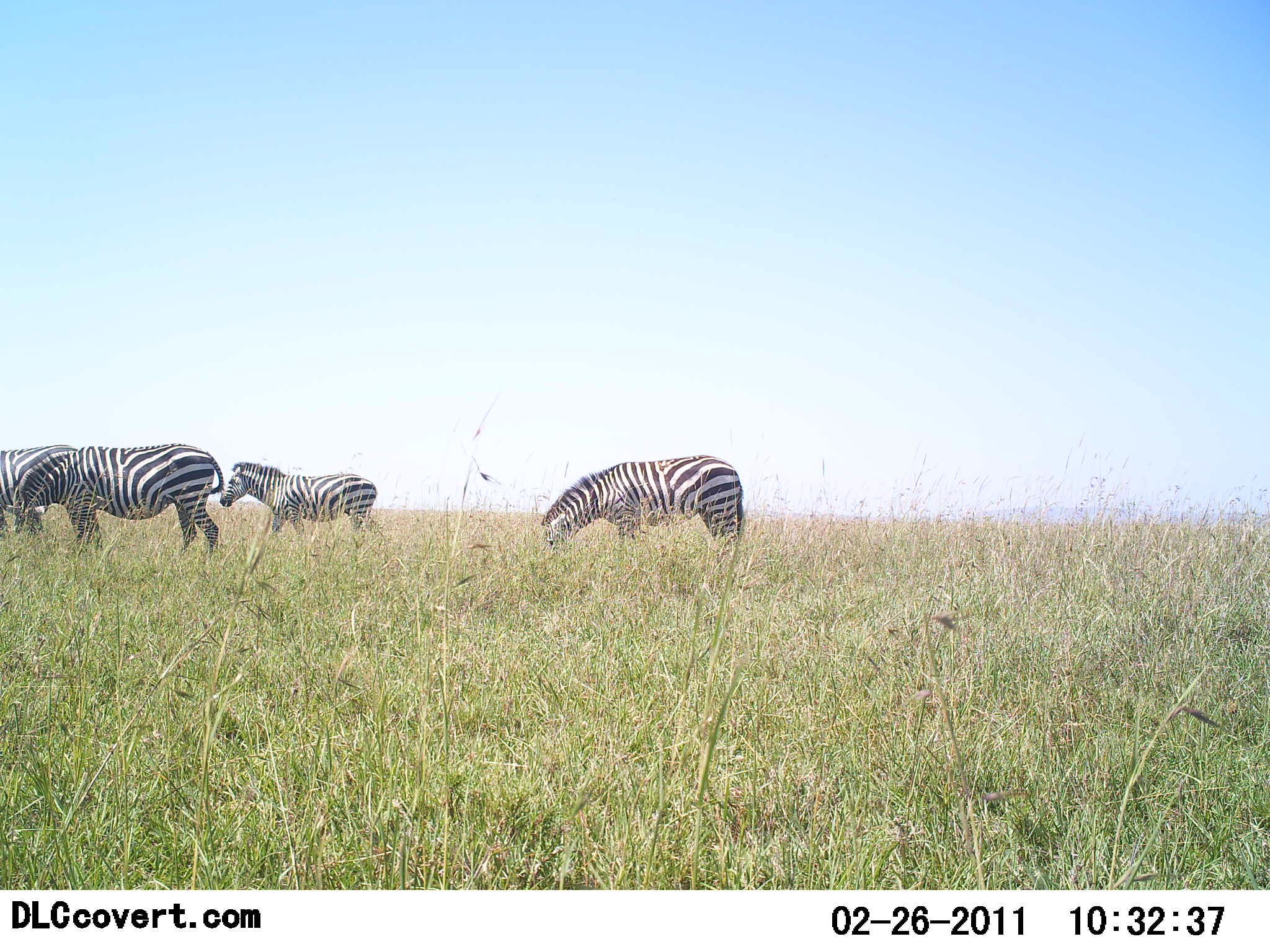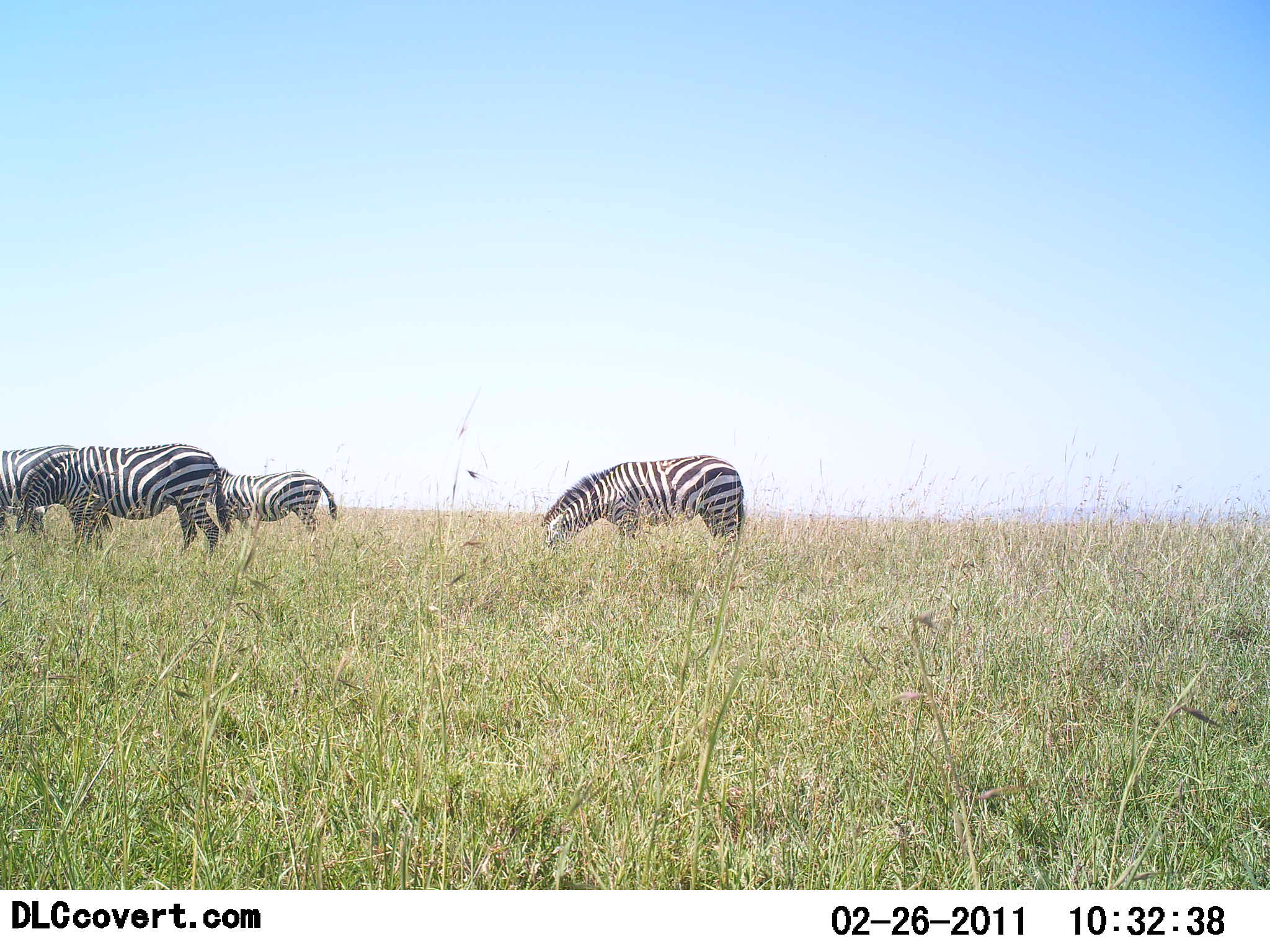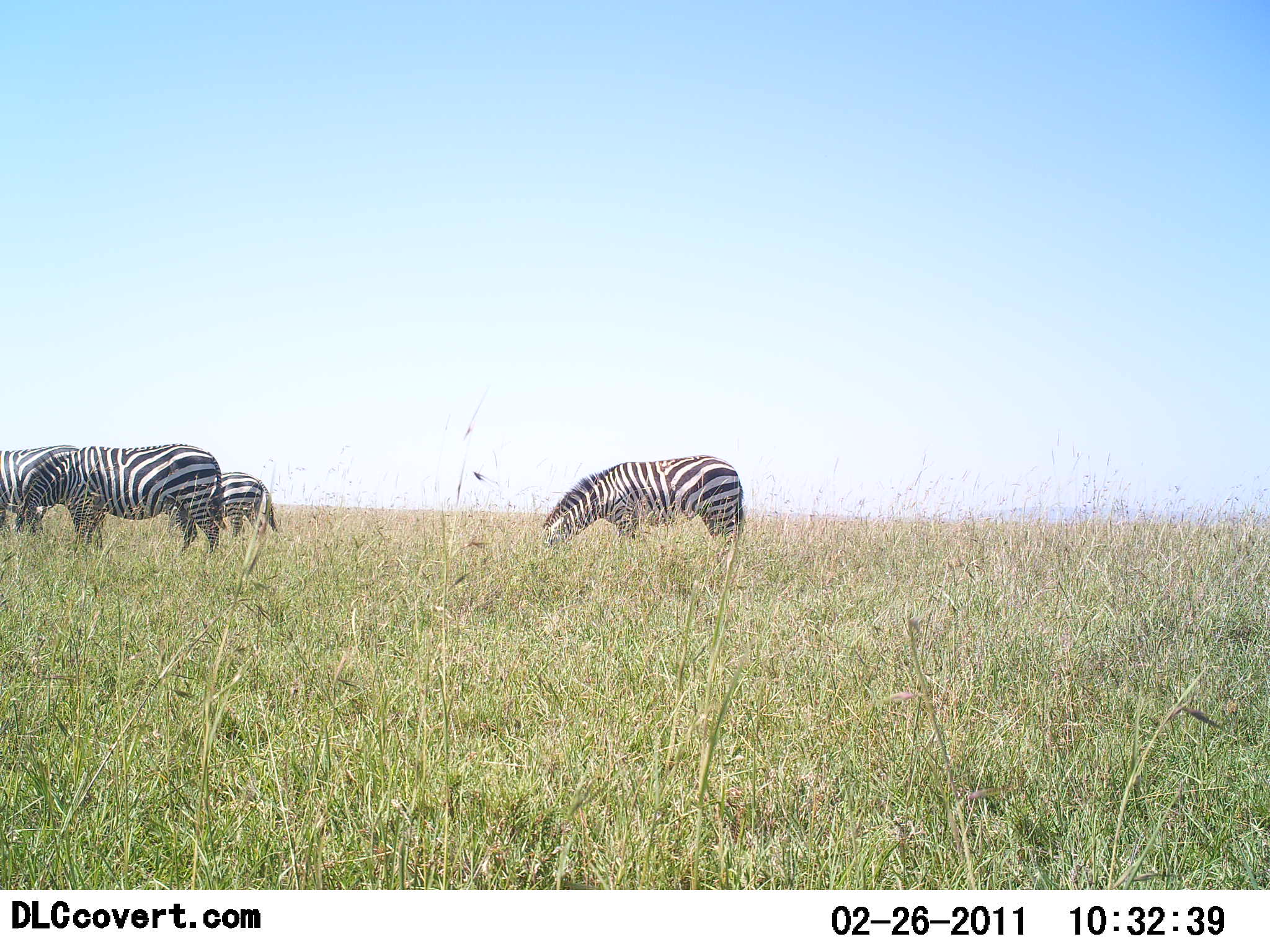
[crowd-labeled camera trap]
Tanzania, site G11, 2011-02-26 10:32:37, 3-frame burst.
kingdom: Animalia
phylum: Chordata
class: Mammalia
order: Perissodactyla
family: Equidae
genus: Equus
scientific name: Equus quagga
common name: plains zebra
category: zebra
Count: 4.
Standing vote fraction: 60%.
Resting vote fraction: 10%.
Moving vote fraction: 50%.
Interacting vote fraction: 0%.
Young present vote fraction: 0%.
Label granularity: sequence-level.